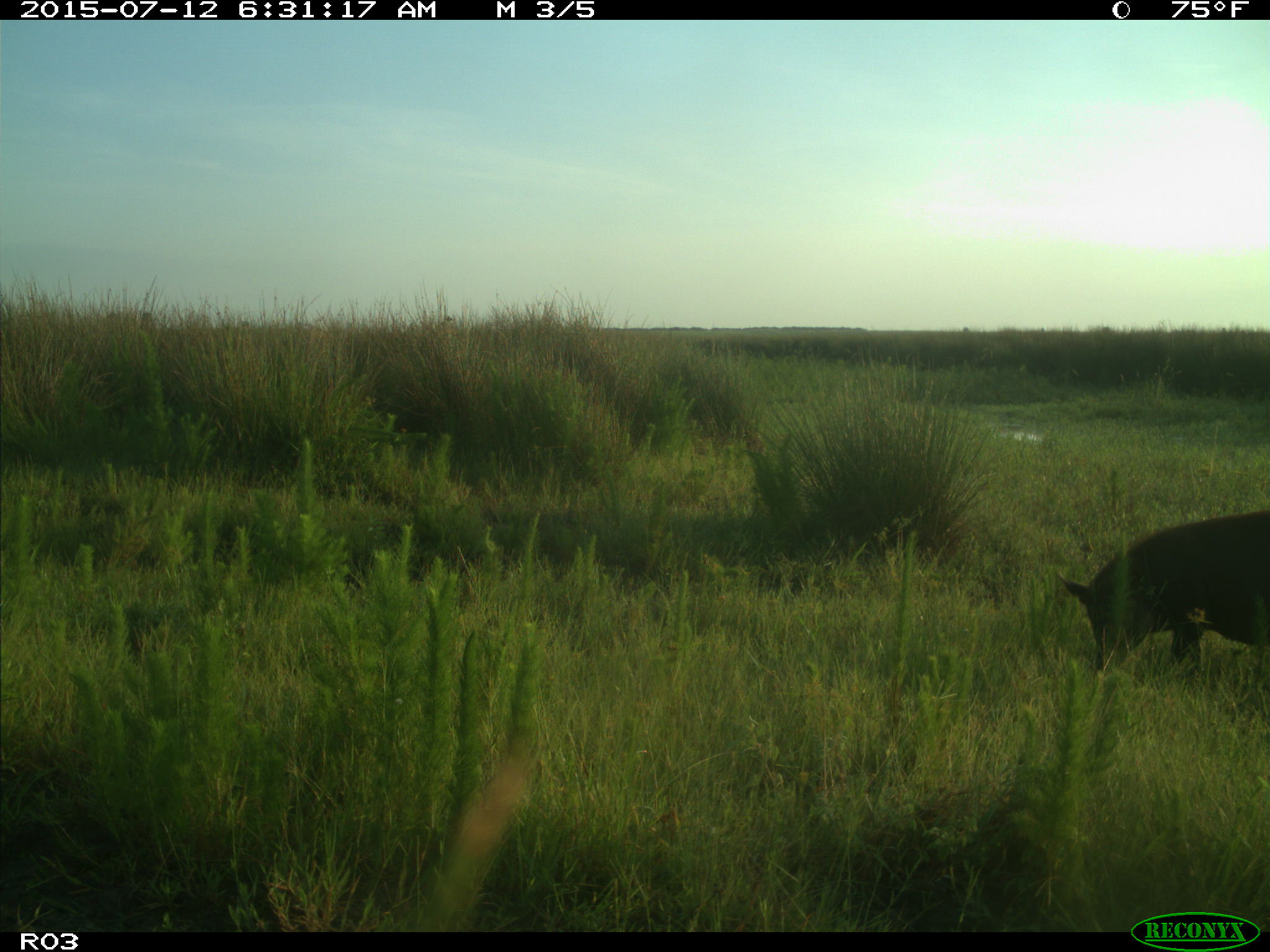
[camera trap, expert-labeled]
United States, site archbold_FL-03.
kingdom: Animalia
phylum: Chordata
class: Mammalia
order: Artiodactyla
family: Suidae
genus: Sus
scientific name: Sus scrofa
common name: wild boar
Sus scrofa (wild boar).